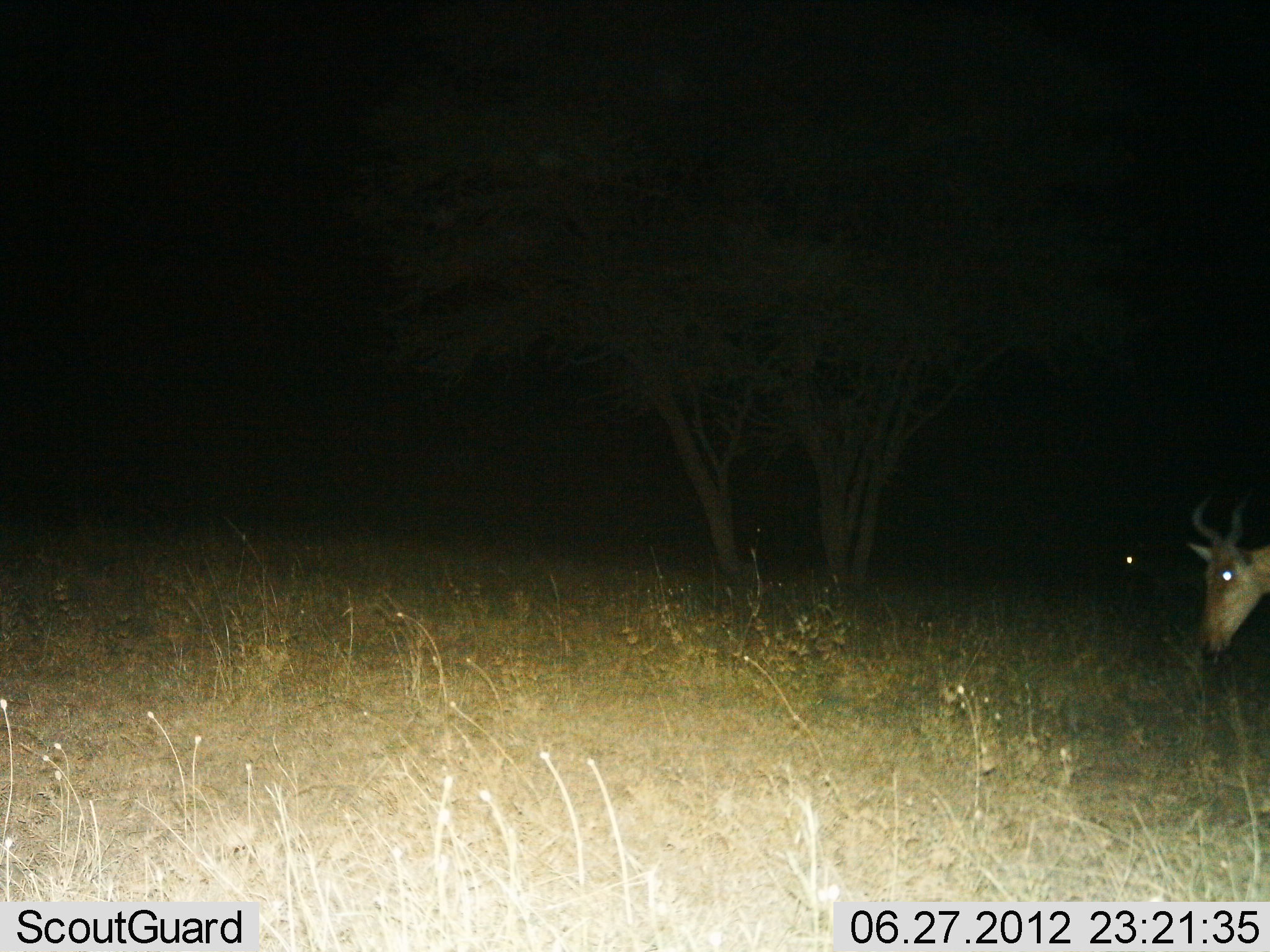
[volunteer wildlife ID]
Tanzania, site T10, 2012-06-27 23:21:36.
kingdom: Animalia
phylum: Chordata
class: Mammalia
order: Artiodactyla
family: Bovidae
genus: Alcelaphus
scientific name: Alcelaphus buselaphus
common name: hartebeest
Hartebeest (Alcelaphus buselaphus), count 1. Behavior (volunteer vote fractions): standing 50%, resting 0%, moving 20%, interacting 0%. Young present (vote fraction): 0%. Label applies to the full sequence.